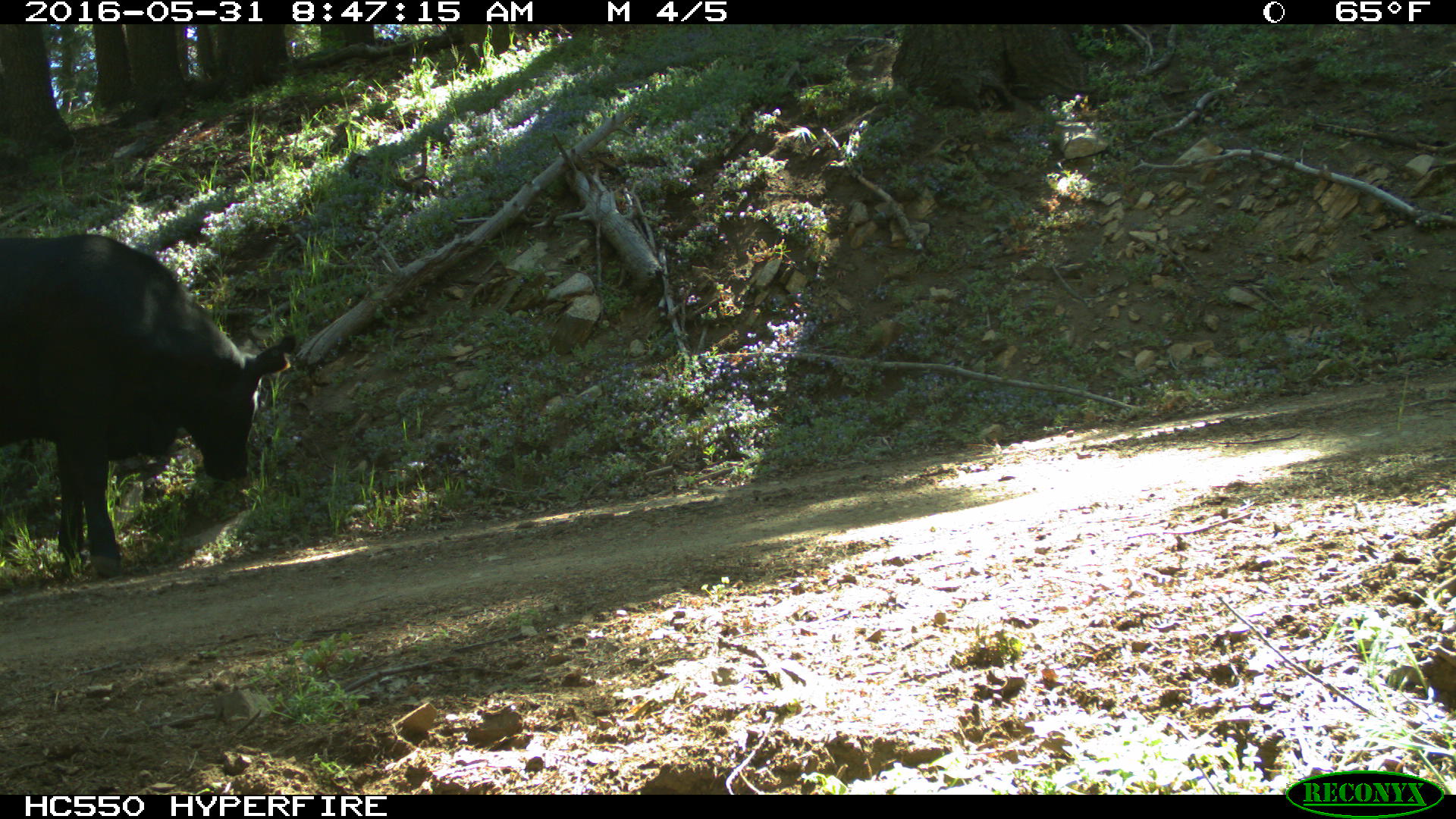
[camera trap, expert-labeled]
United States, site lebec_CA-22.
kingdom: Animalia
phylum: Chordata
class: Mammalia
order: Artiodactyla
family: Bovidae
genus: Bos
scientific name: Bos taurus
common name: domestic cow